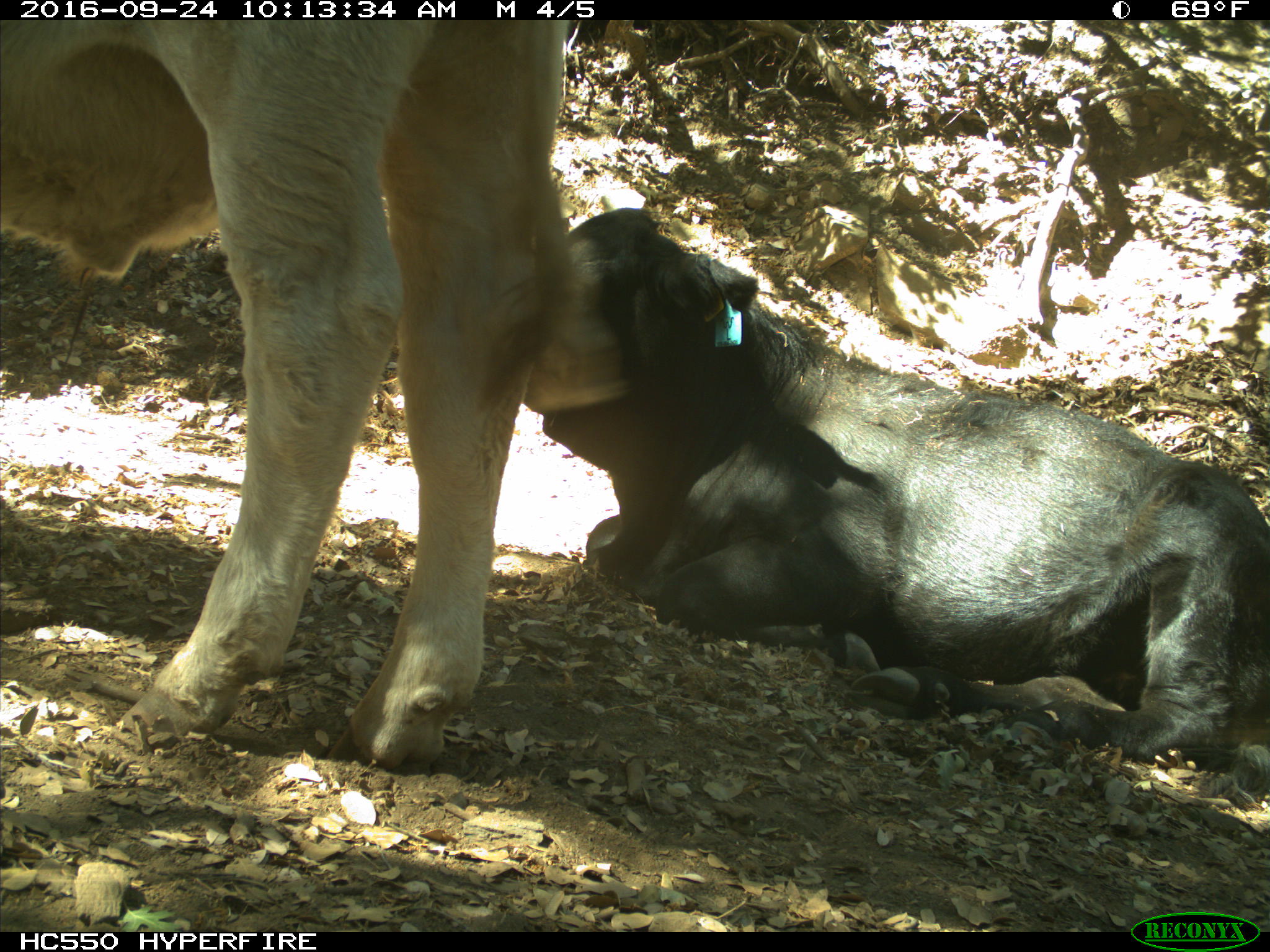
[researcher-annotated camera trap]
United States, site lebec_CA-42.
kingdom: Animalia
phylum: Chordata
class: Mammalia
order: Artiodactyla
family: Bovidae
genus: Bos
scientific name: Bos taurus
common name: domestic cow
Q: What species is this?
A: Bos taurus (domestic cow).